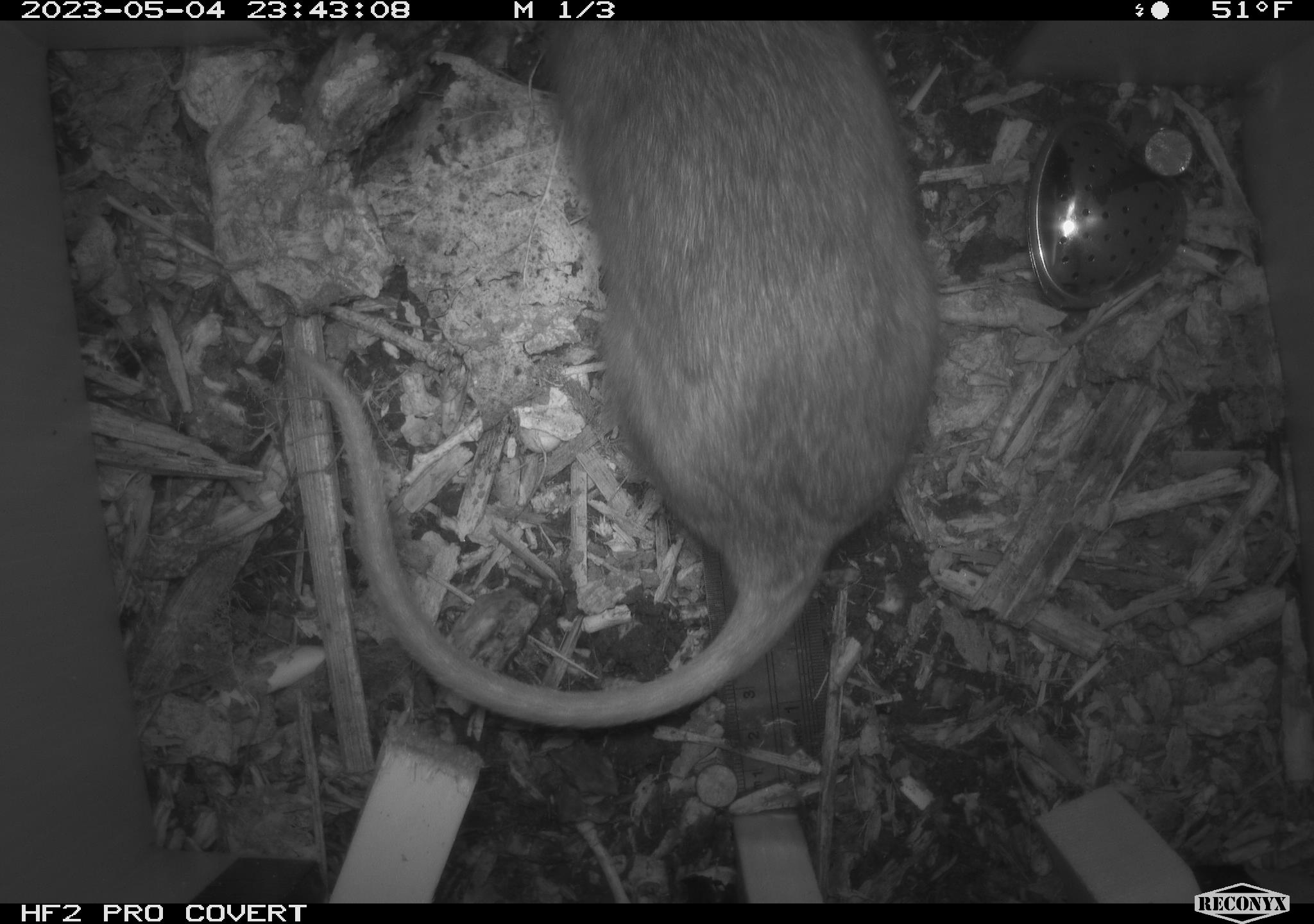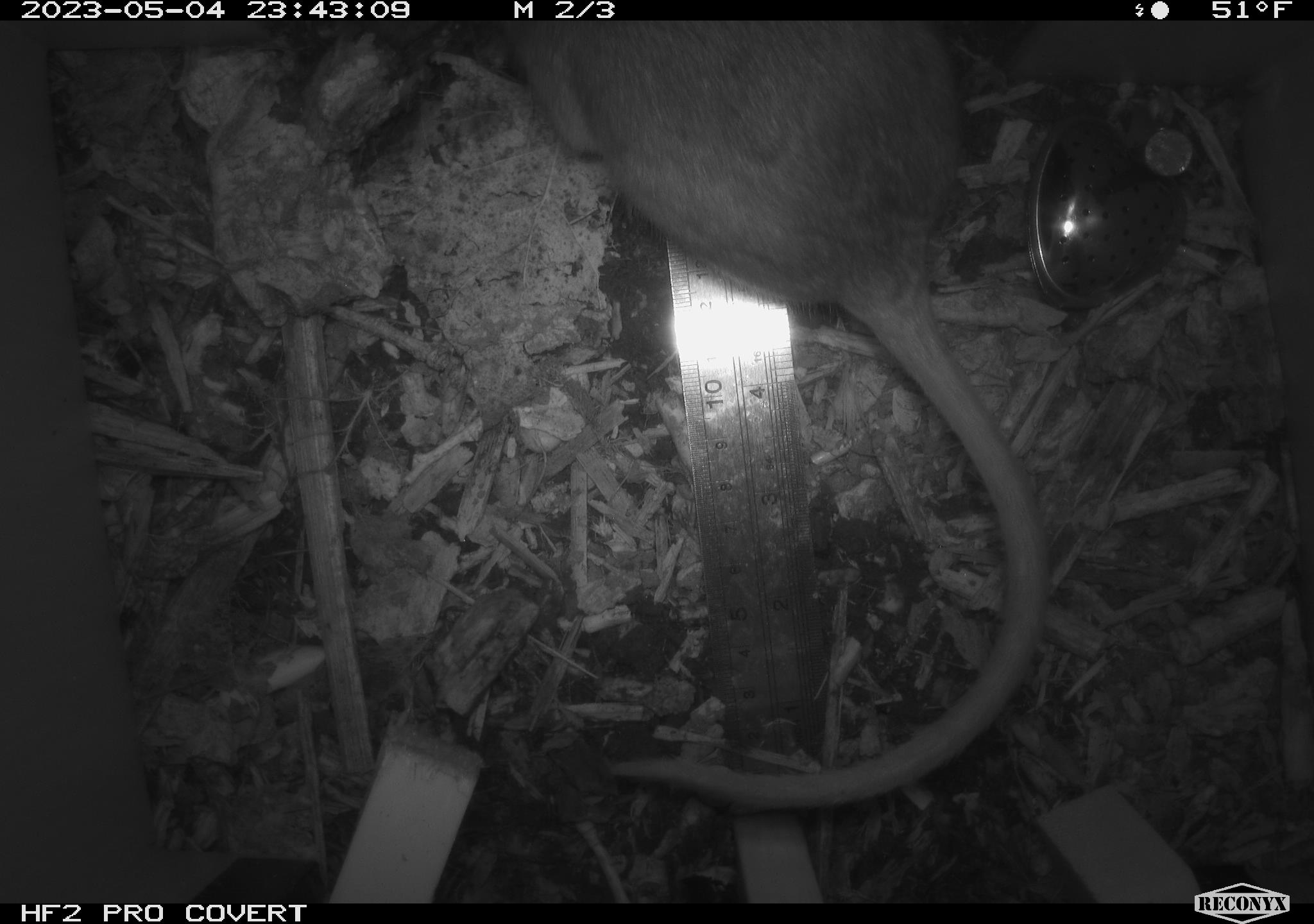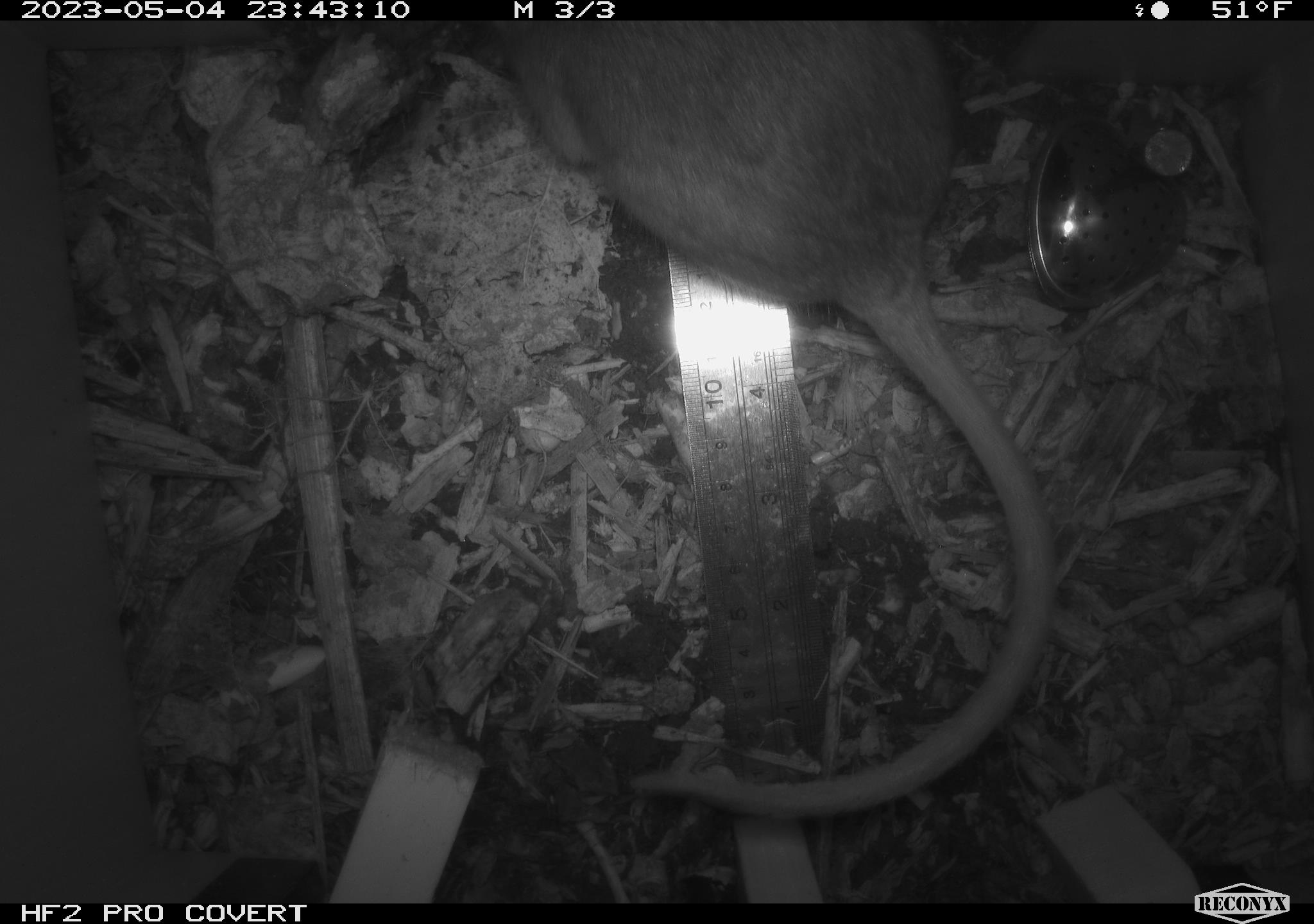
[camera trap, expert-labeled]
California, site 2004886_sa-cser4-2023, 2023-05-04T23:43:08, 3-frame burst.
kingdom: Animalia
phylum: Chordata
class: Mammalia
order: Rodentia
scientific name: Rodentia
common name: woodrat or rat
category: woodrat or rat species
Woodrat or rat species (woodrat or rat) (Rodentia).